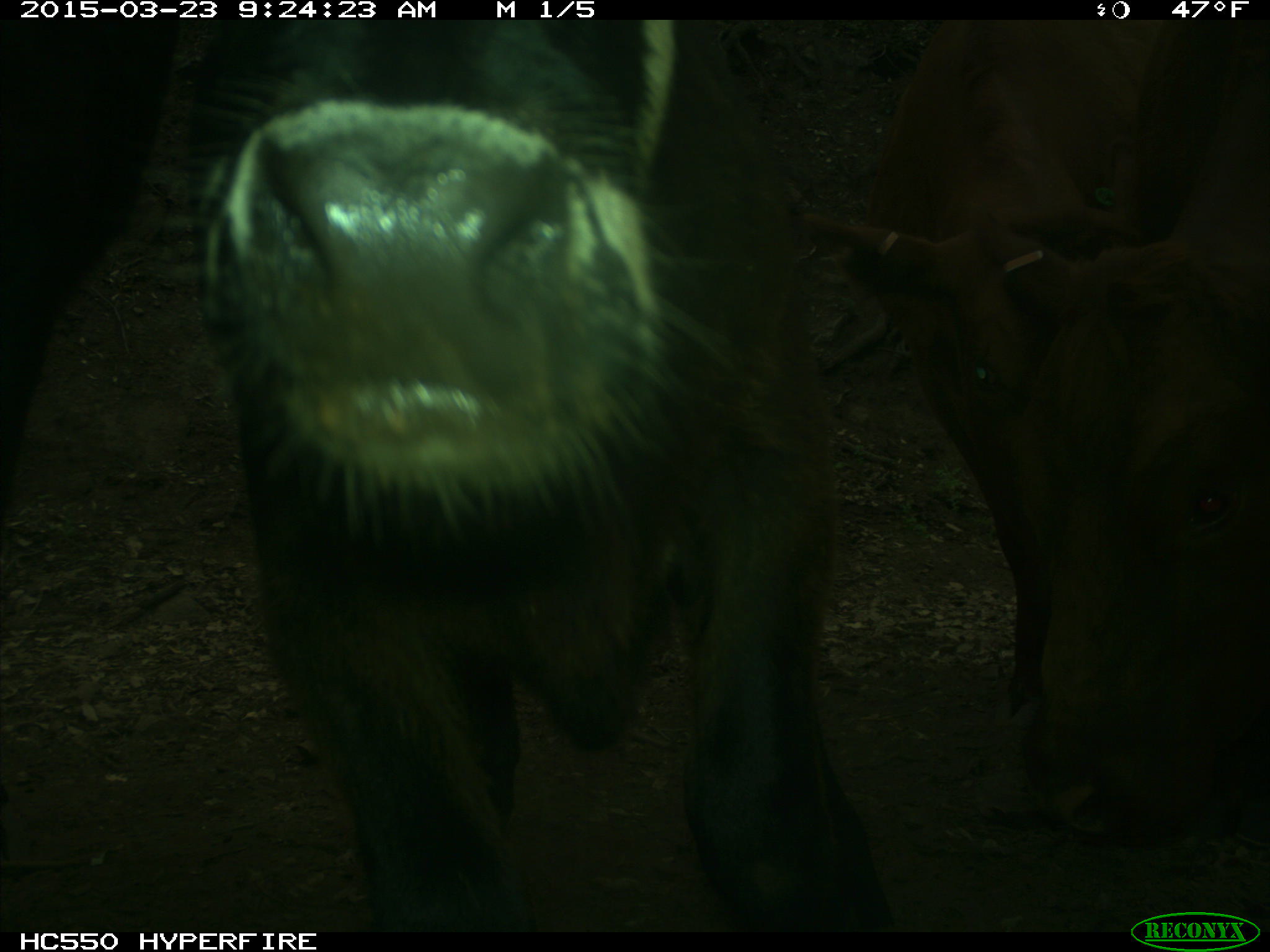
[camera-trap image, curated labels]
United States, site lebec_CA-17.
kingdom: Animalia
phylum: Chordata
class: Mammalia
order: Artiodactyla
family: Bovidae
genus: Bos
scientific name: Bos taurus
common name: domestic cow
Bos taurus (domestic cow).